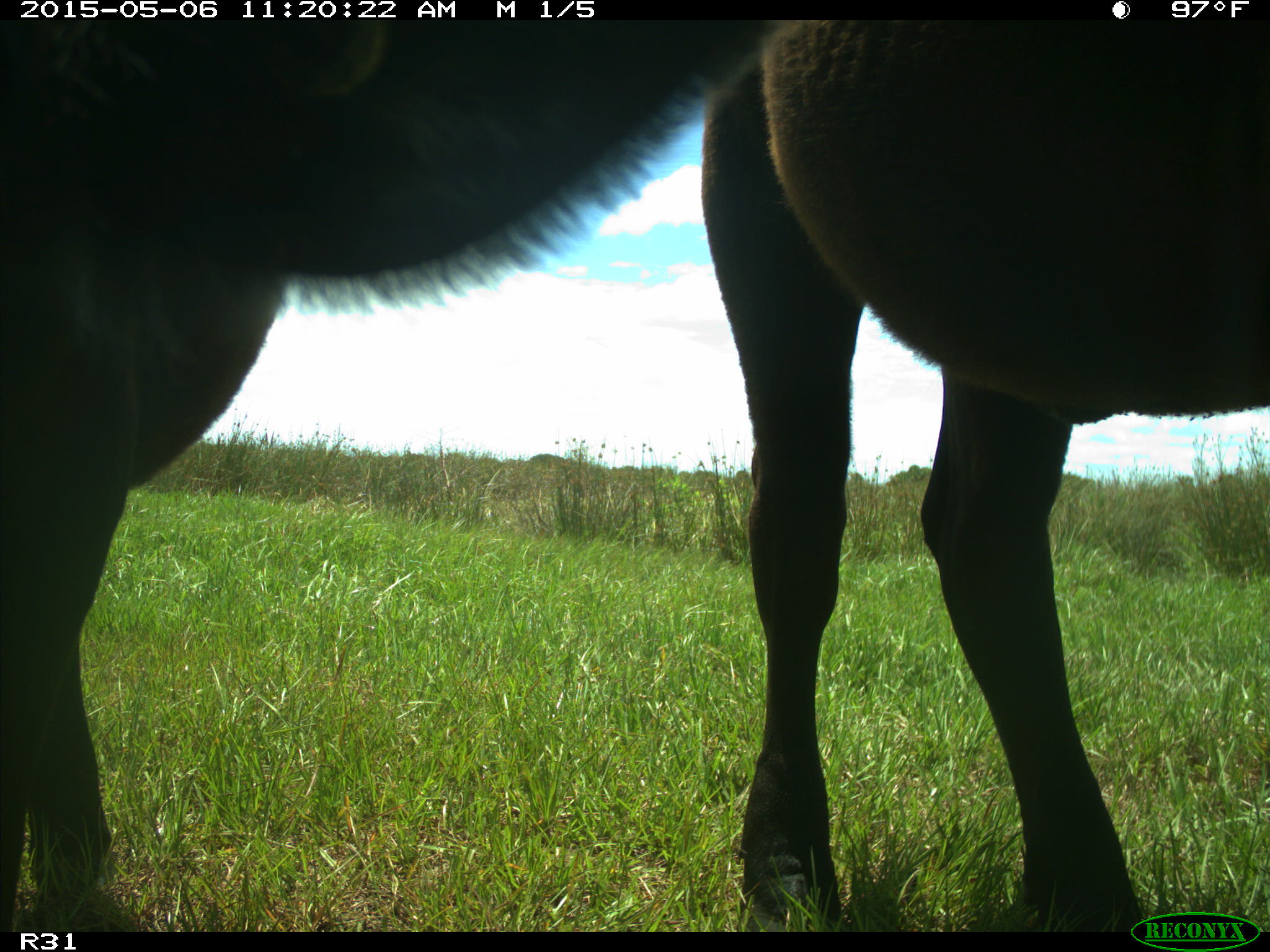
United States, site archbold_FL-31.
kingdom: Animalia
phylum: Chordata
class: Mammalia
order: Artiodactyla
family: Bovidae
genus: Bos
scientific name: Bos taurus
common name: domestic cow